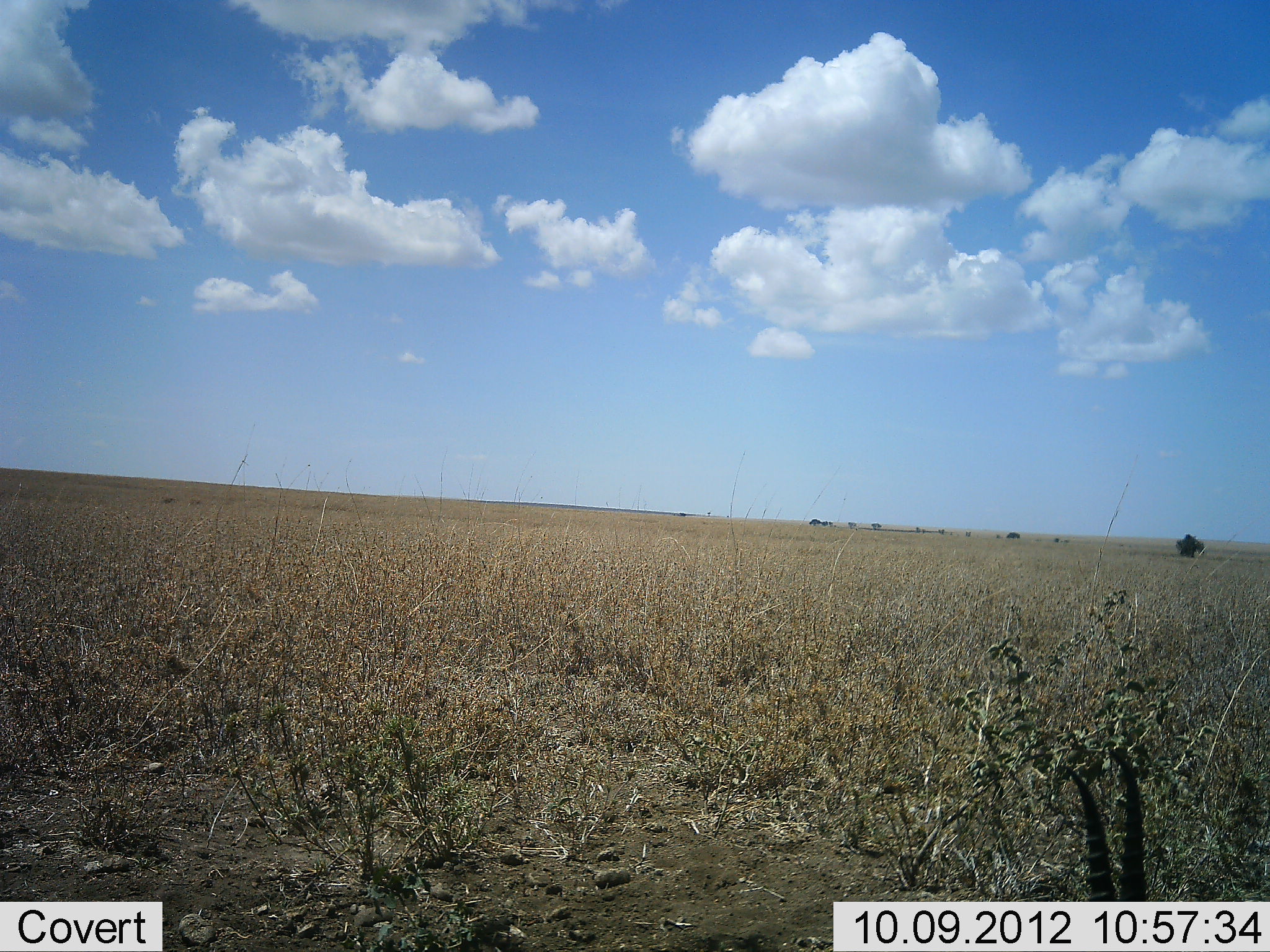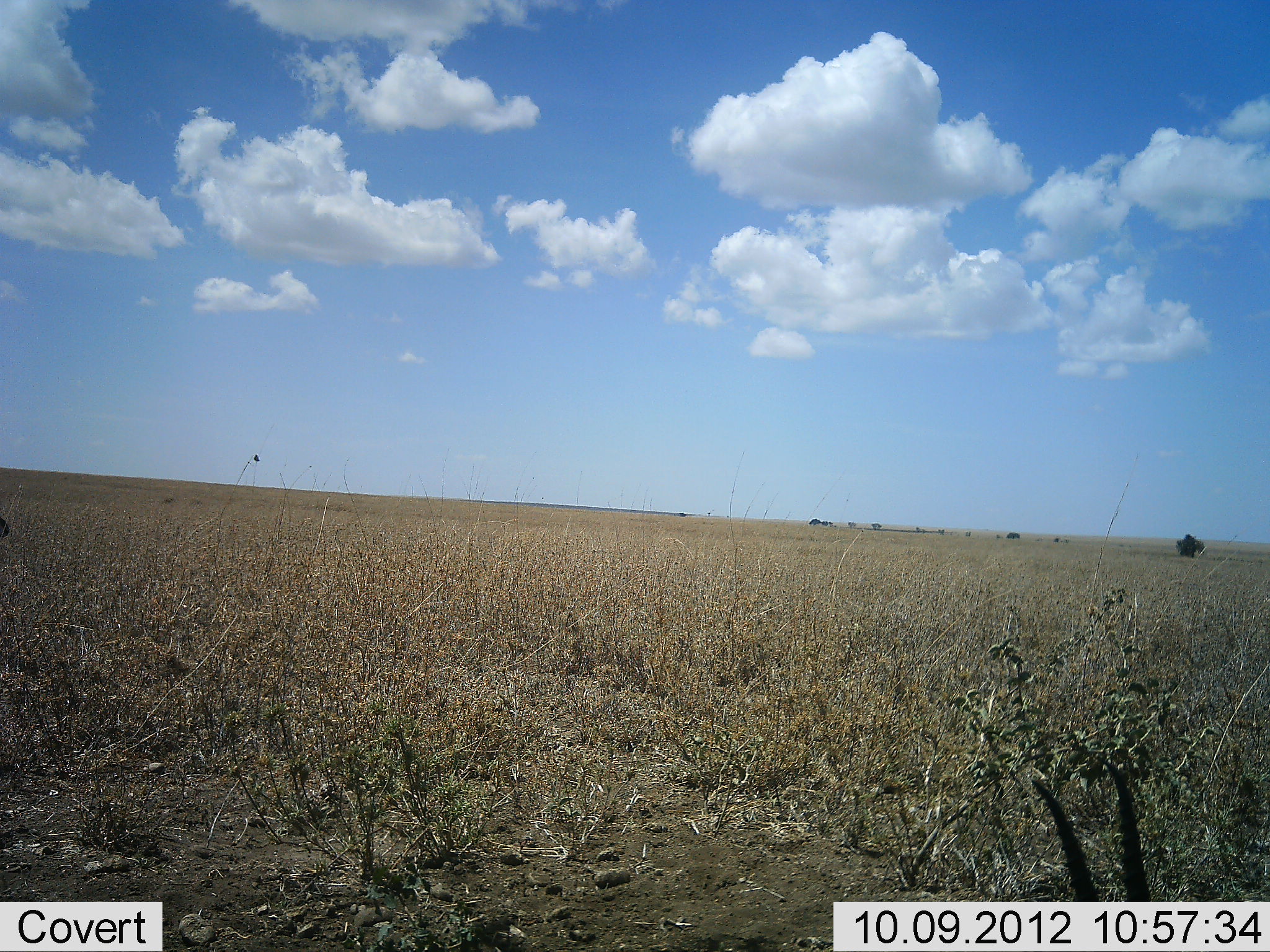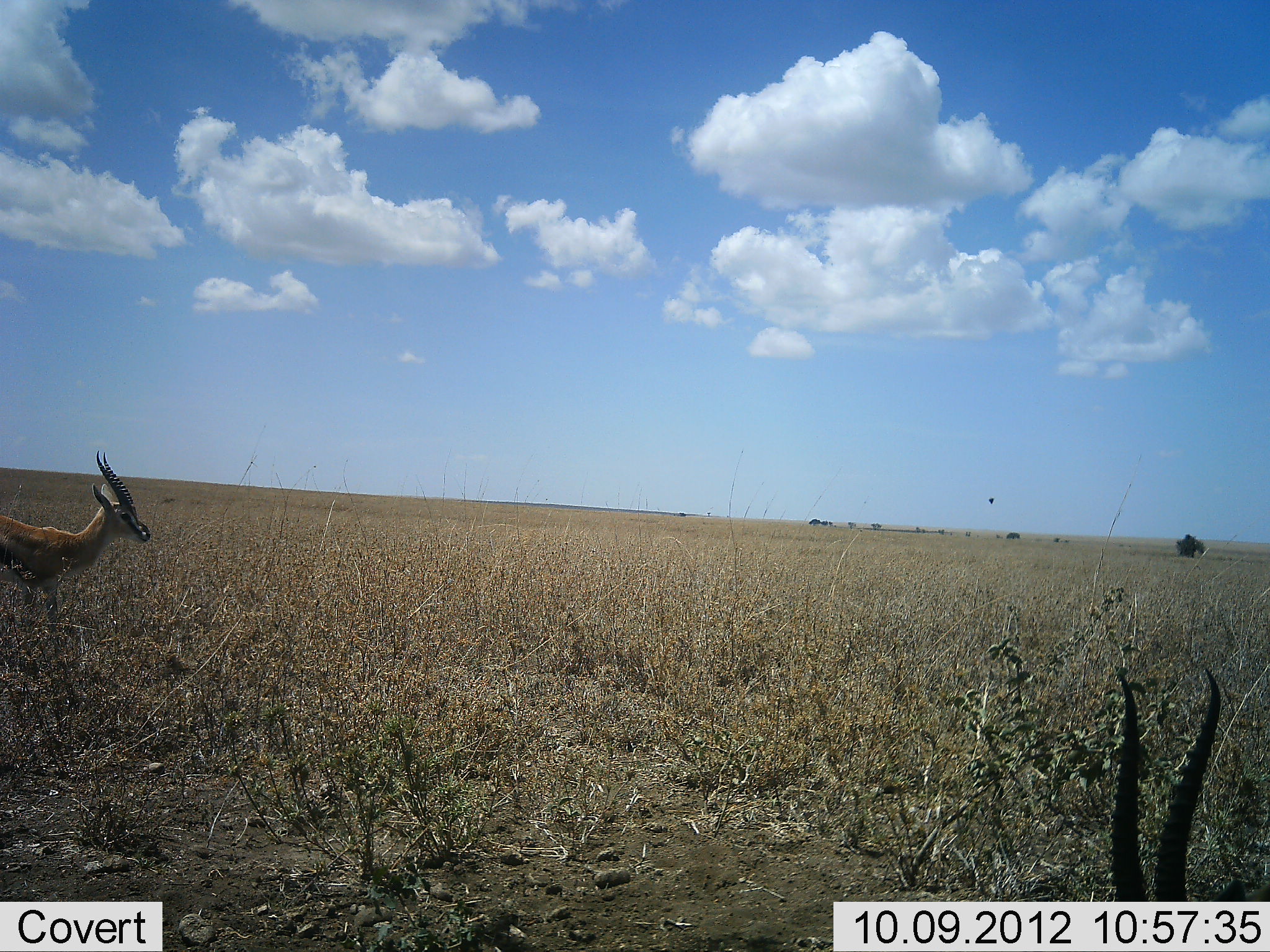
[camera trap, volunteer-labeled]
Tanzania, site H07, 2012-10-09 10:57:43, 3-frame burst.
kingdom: Animalia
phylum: Chordata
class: Mammalia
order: Artiodactyla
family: Bovidae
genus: Eudorcas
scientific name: Eudorcas thomsonii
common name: thomson's gazelle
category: gazellethomsons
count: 2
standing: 36%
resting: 36%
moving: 100%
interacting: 0%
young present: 0%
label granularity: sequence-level